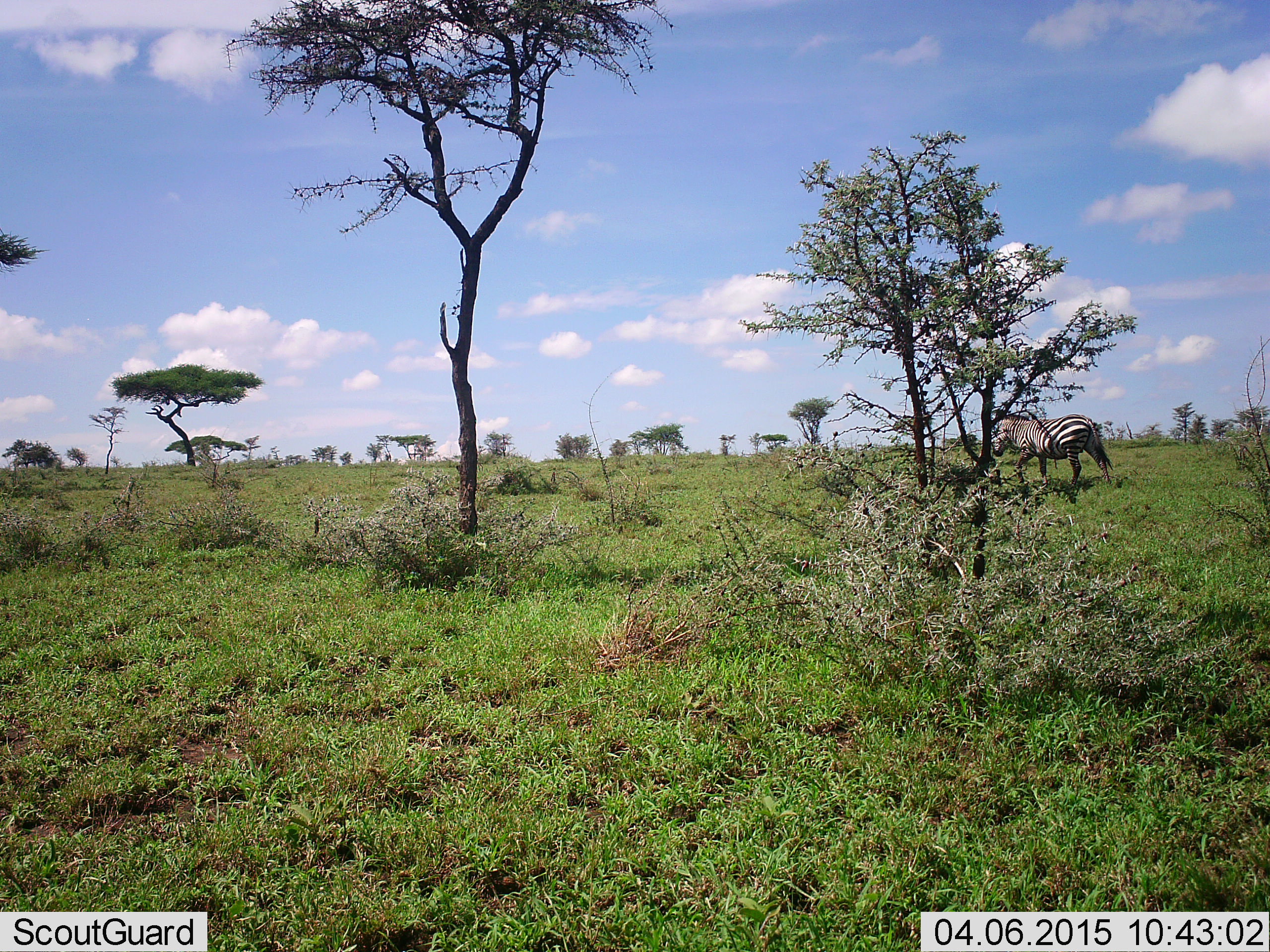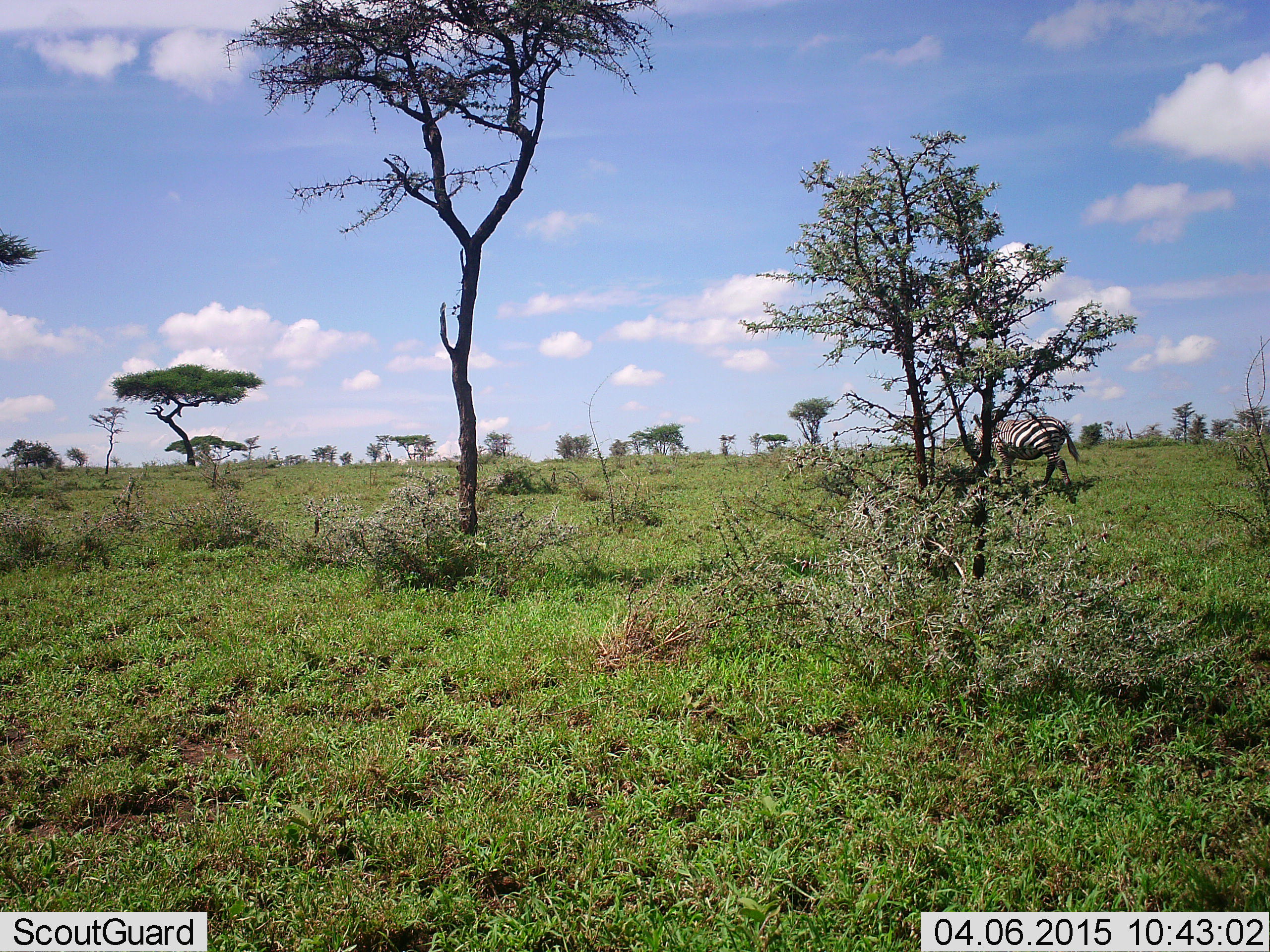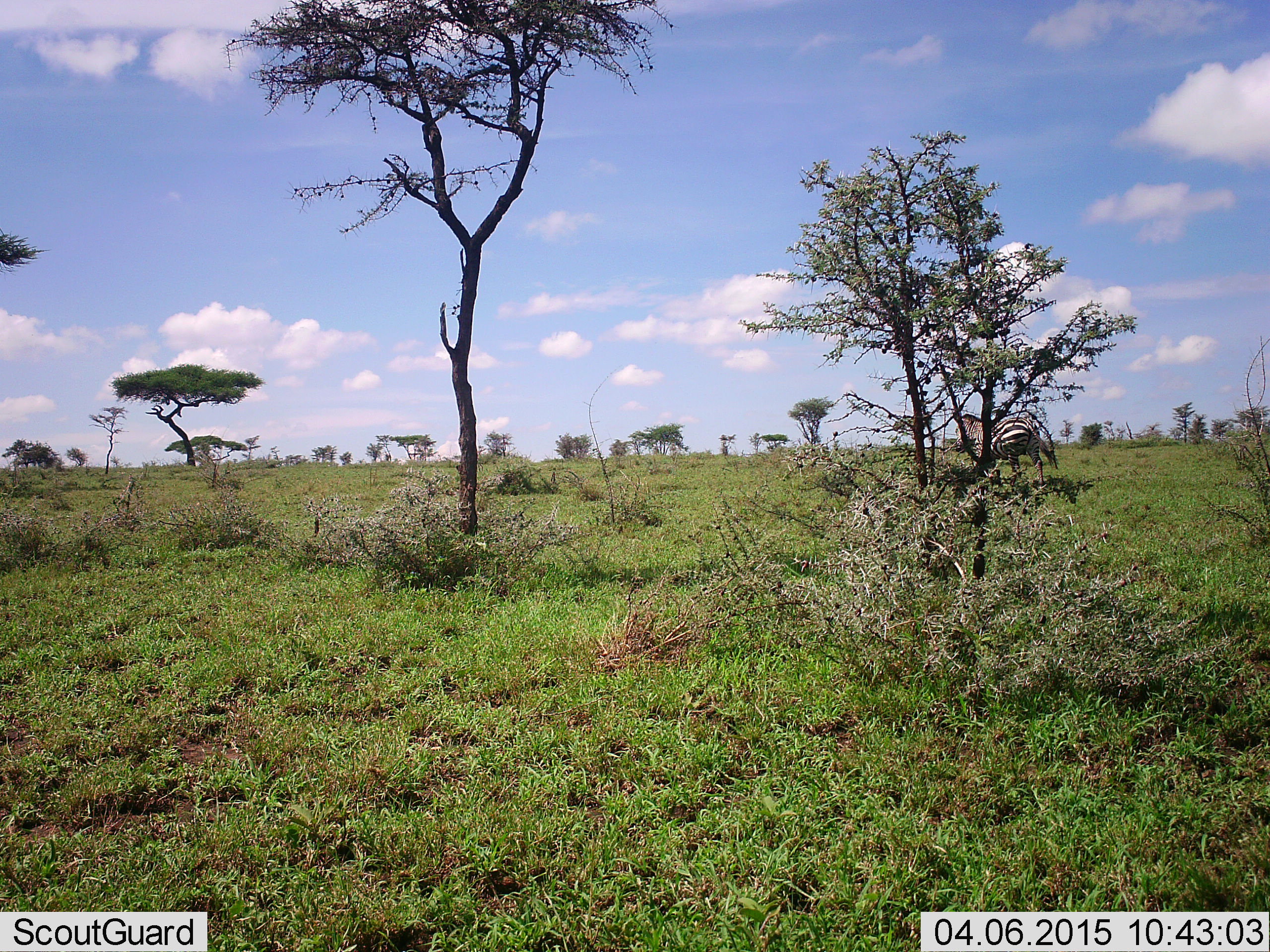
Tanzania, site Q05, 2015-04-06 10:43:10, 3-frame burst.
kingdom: Animalia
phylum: Chordata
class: Mammalia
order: Perissodactyla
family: Equidae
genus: Equus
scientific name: Equus quagga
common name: plains zebra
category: zebra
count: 1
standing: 0%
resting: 0%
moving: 100%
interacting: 0%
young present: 0%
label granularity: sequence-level